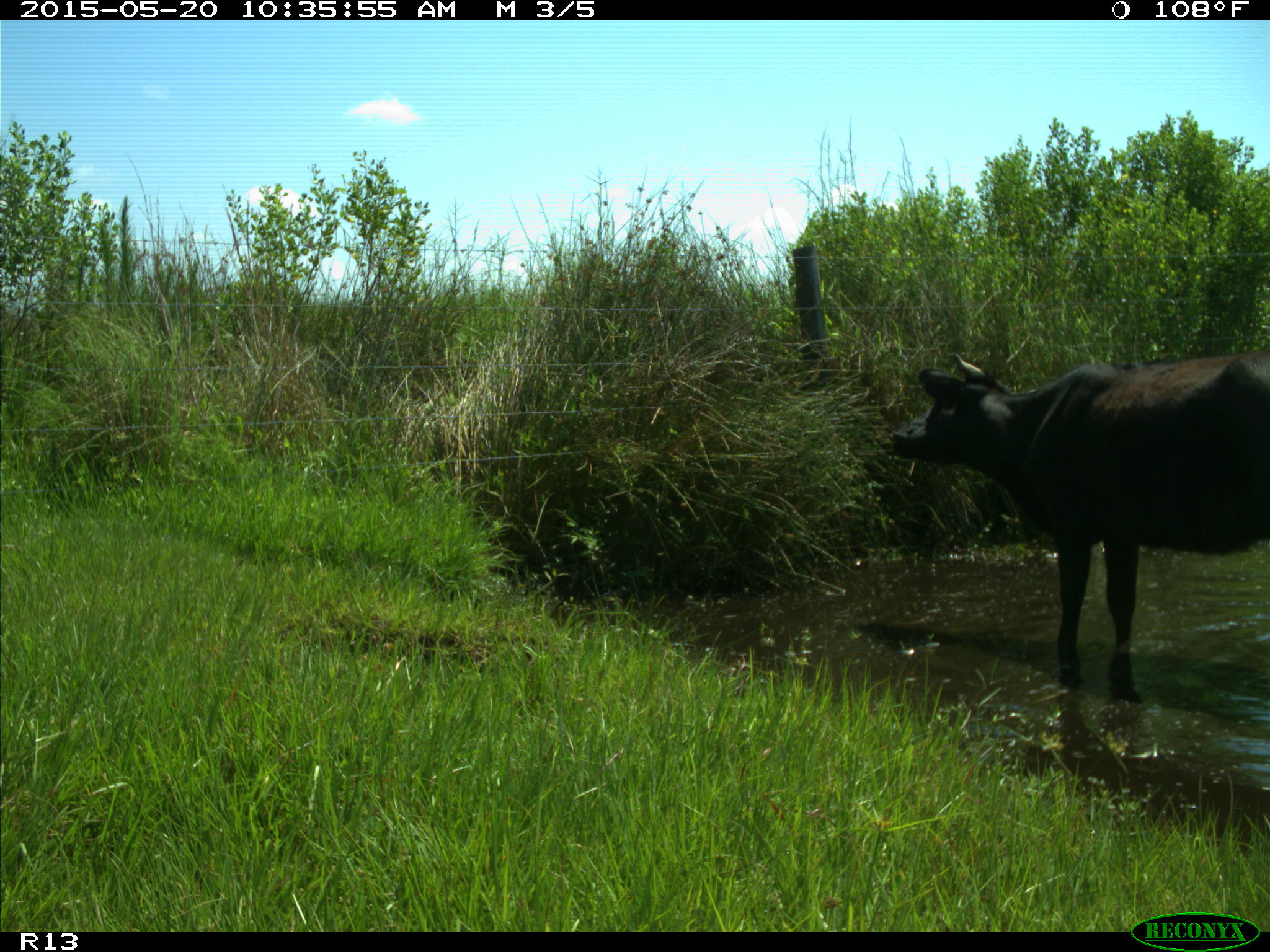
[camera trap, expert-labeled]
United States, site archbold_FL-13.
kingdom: Animalia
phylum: Chordata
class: Mammalia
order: Artiodactyla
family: Bovidae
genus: Bos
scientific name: Bos taurus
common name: domestic cow